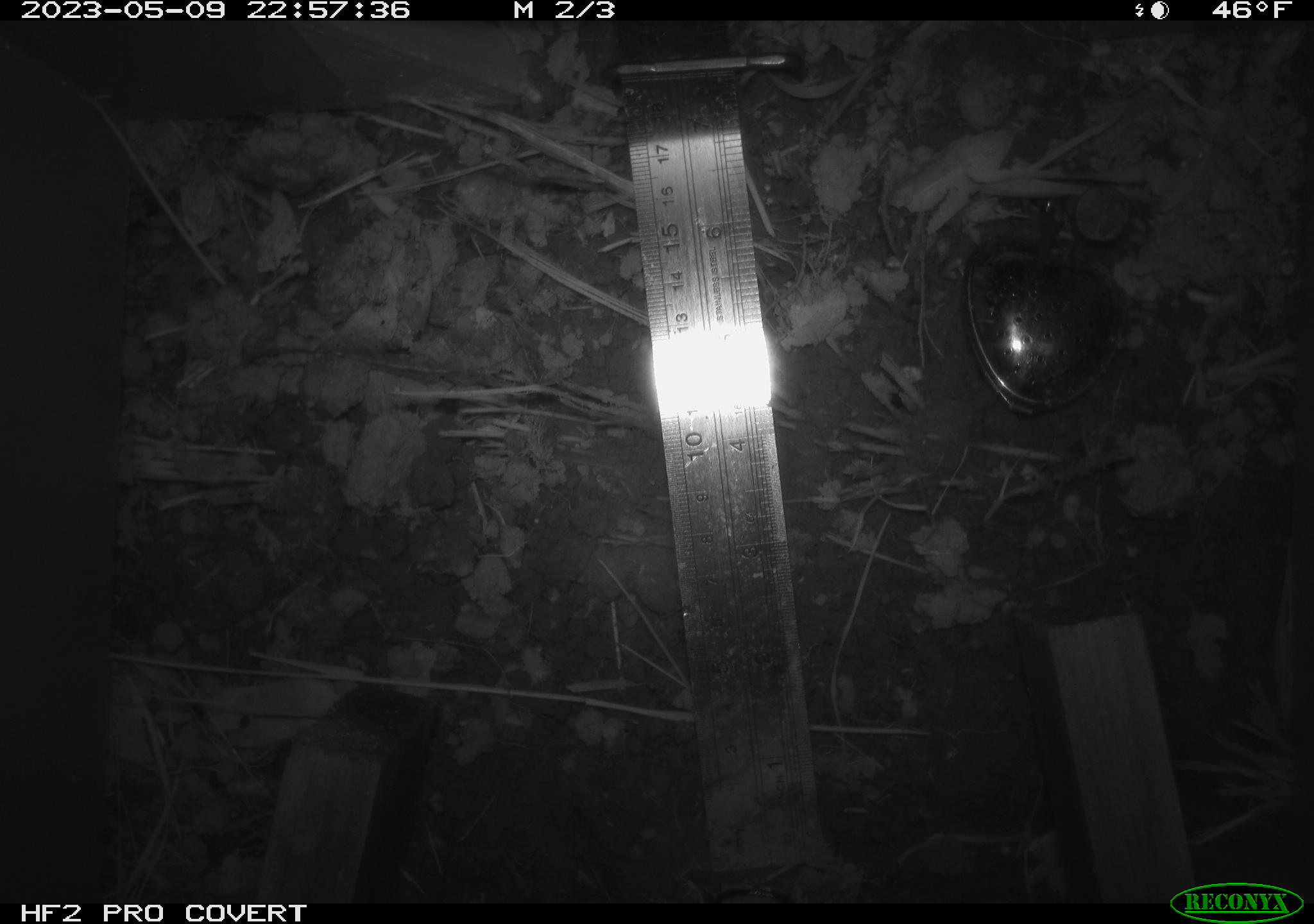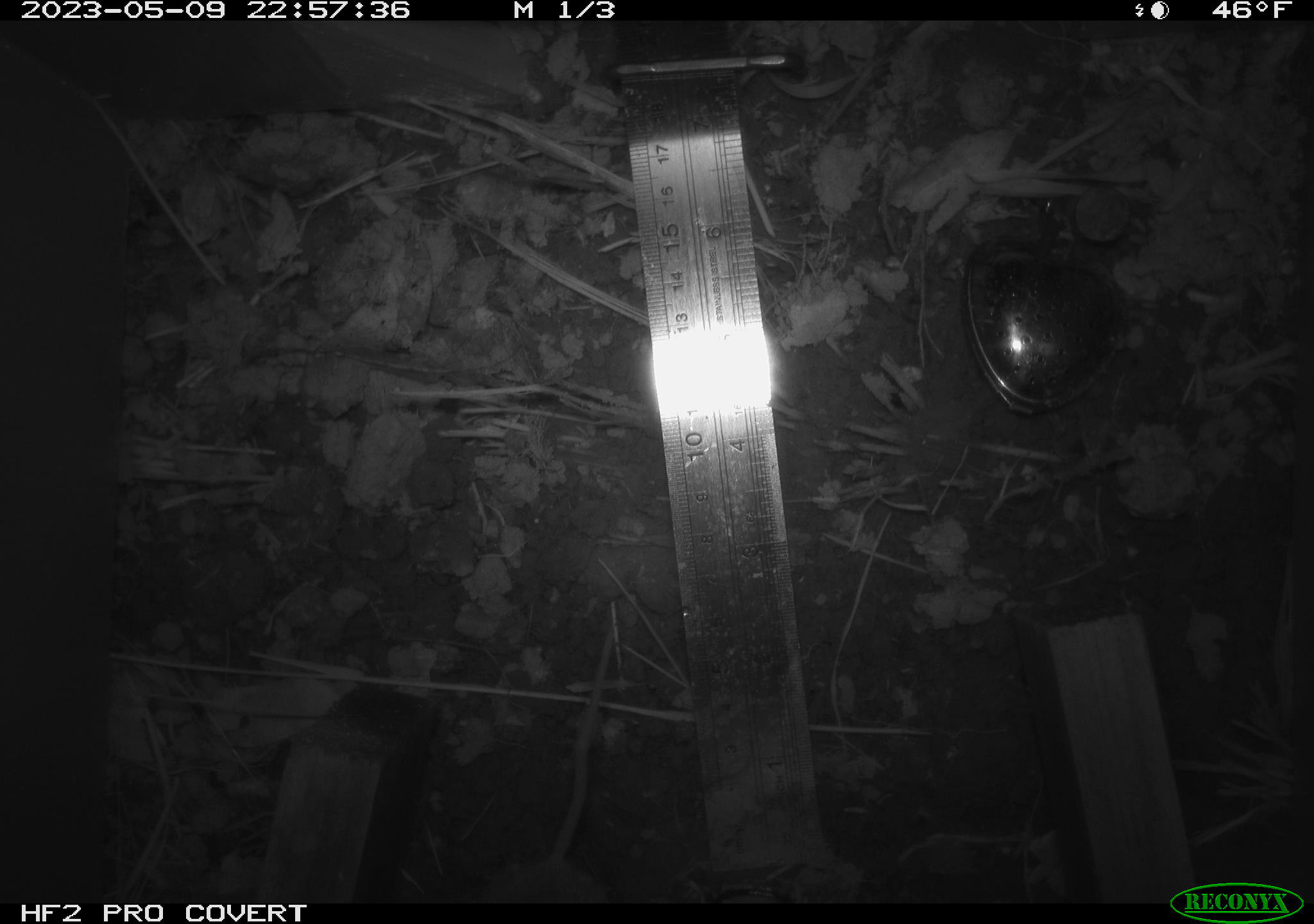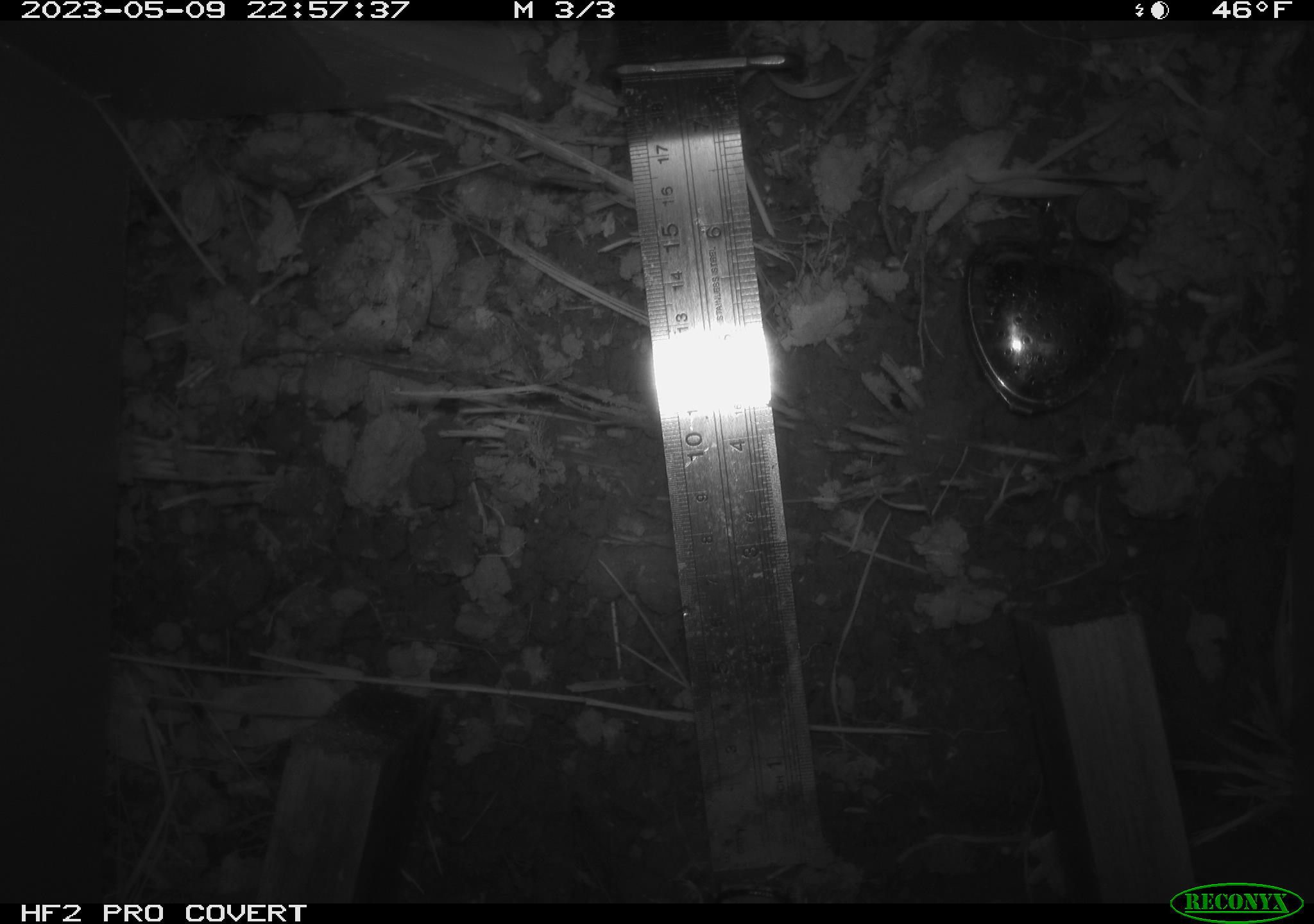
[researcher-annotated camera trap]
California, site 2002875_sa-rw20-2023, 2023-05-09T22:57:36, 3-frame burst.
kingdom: Animalia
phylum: Chordata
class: Mammalia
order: Rodentia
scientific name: Rodentia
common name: rodent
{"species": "rodent (Rodentia)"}